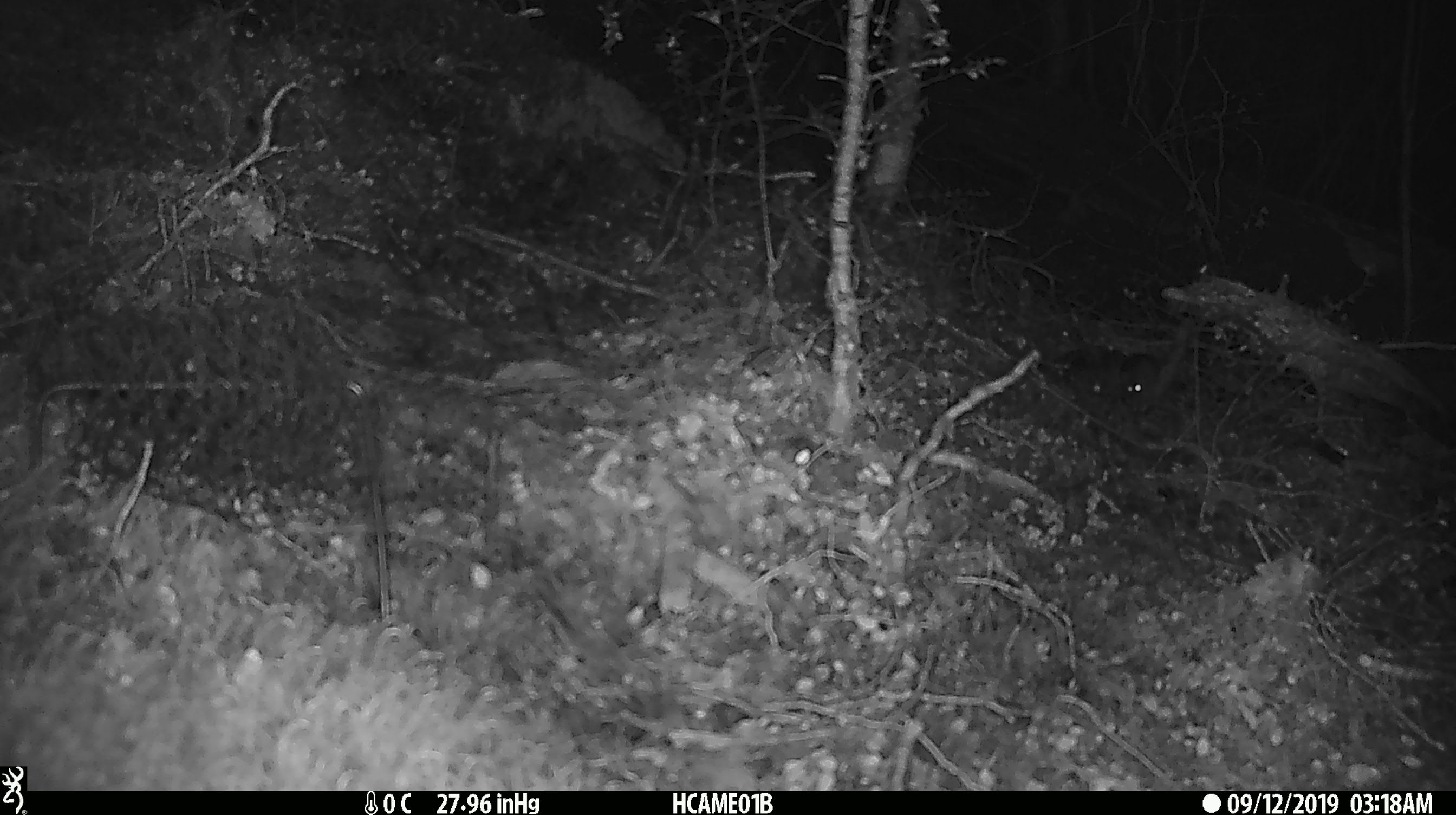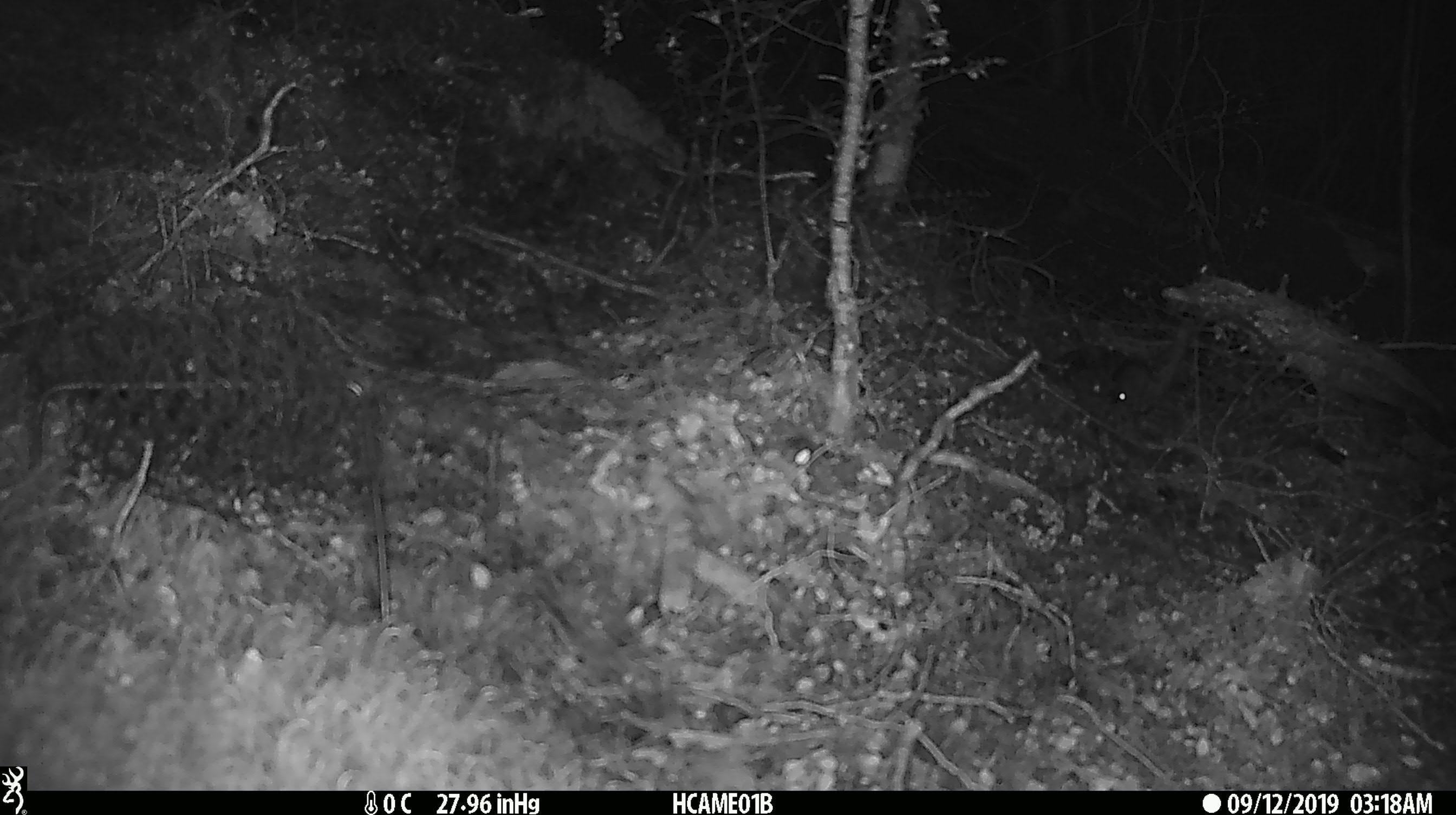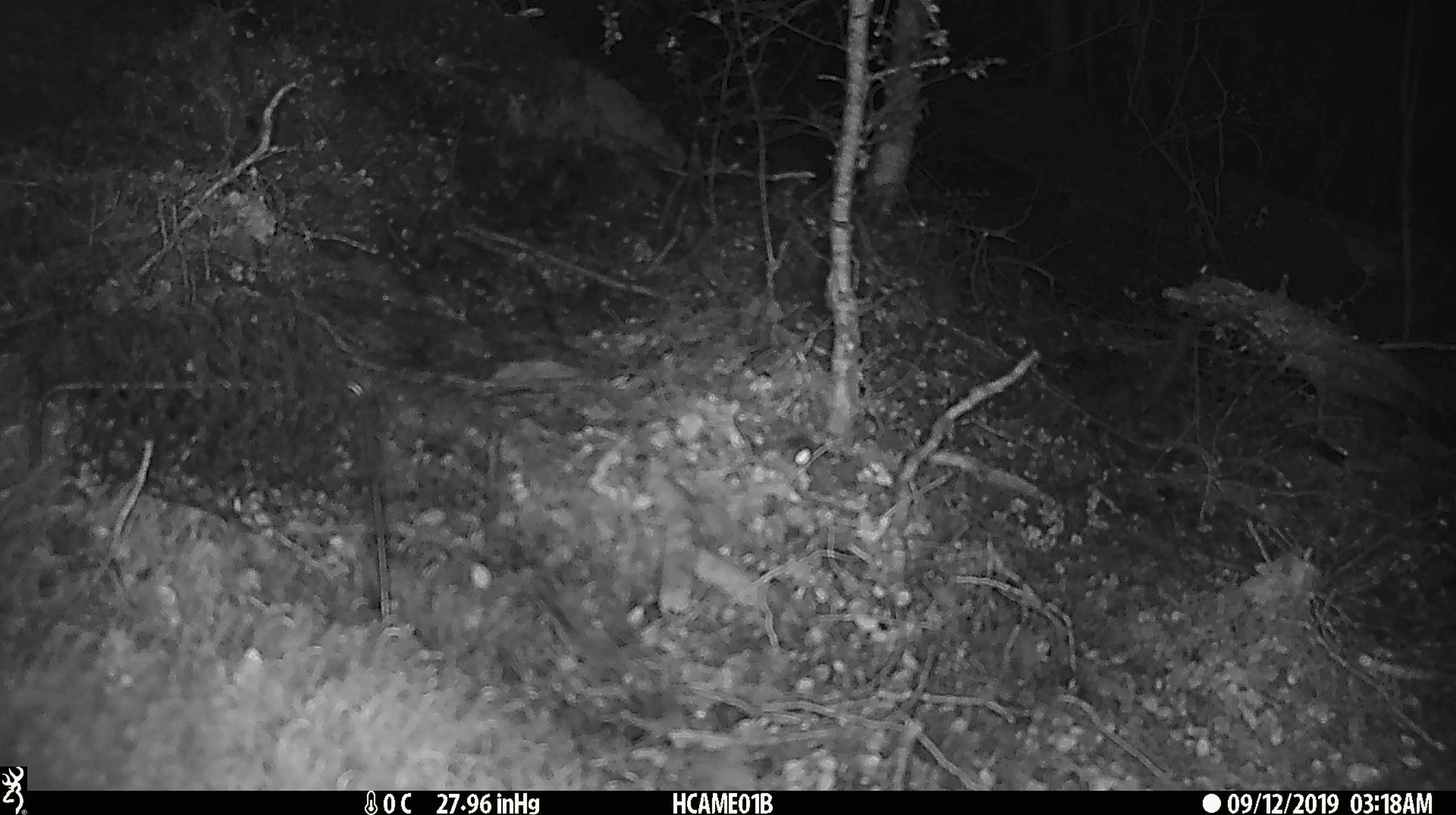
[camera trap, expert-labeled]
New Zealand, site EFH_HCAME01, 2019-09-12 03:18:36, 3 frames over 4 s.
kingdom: Animalia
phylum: Chordata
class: Mammalia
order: Rodentia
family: Muridae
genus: Mus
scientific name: Mus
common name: mouse